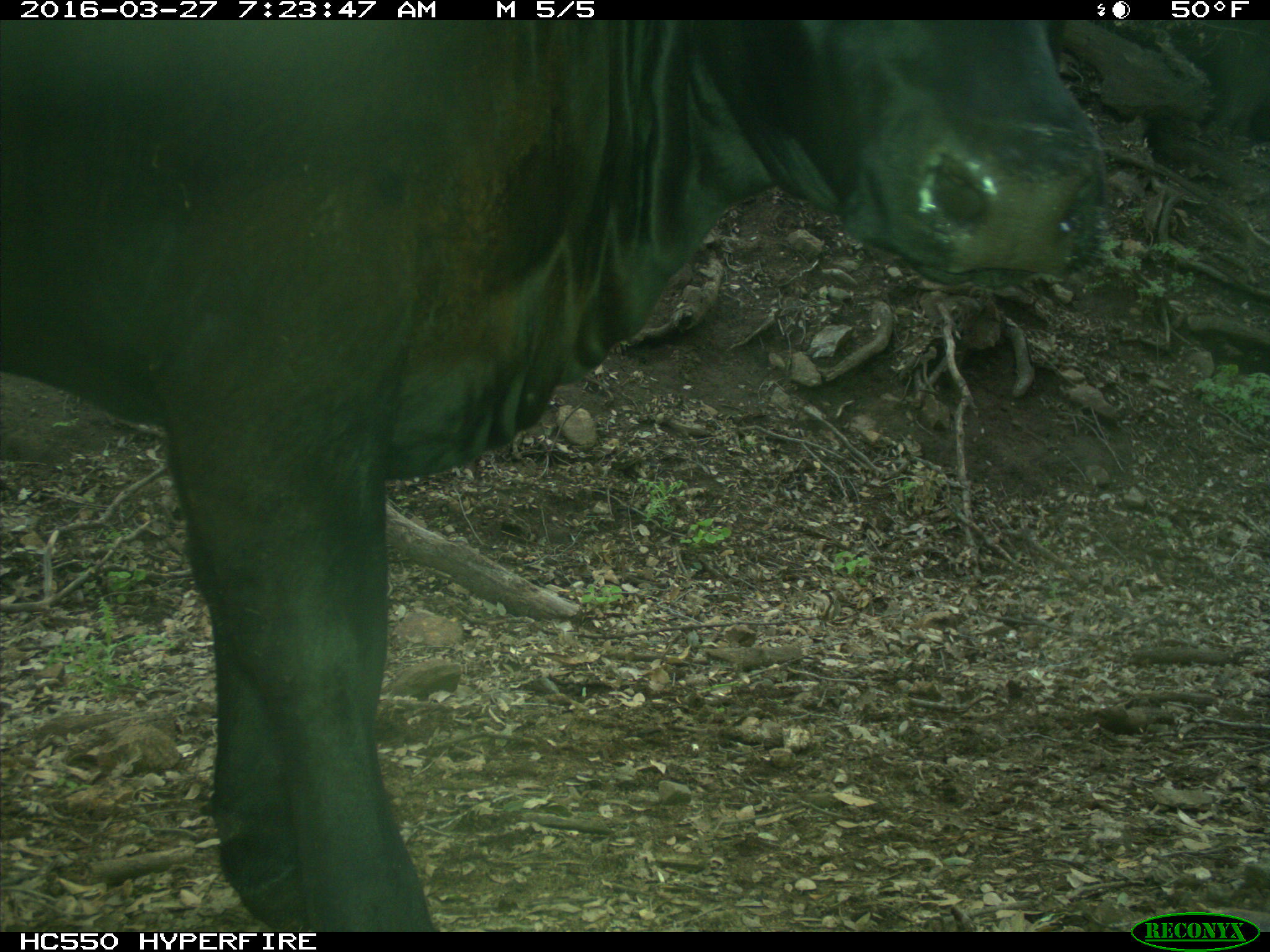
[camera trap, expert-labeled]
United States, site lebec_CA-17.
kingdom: Animalia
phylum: Chordata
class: Mammalia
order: Artiodactyla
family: Bovidae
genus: Bos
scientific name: Bos taurus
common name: domestic cow